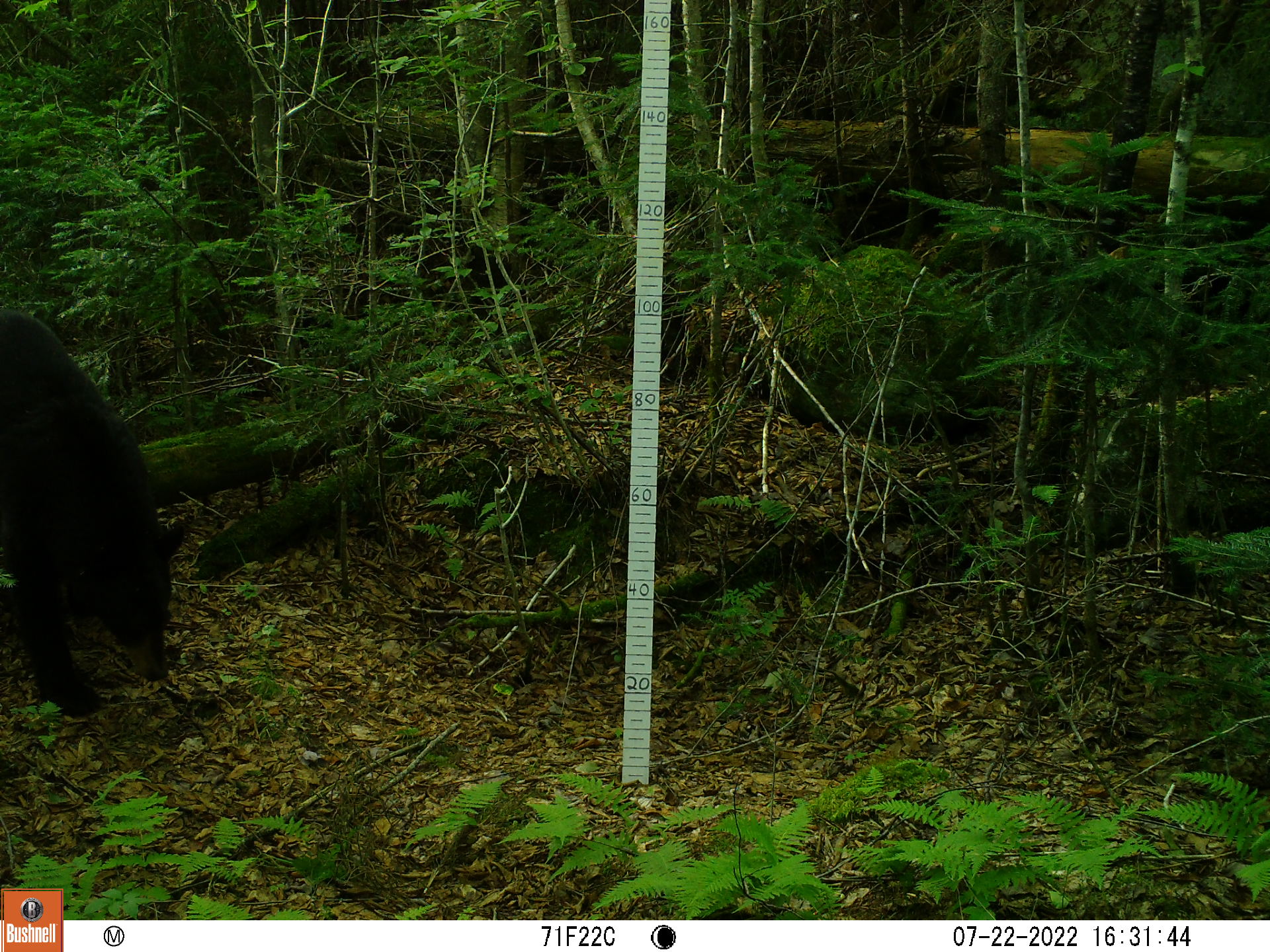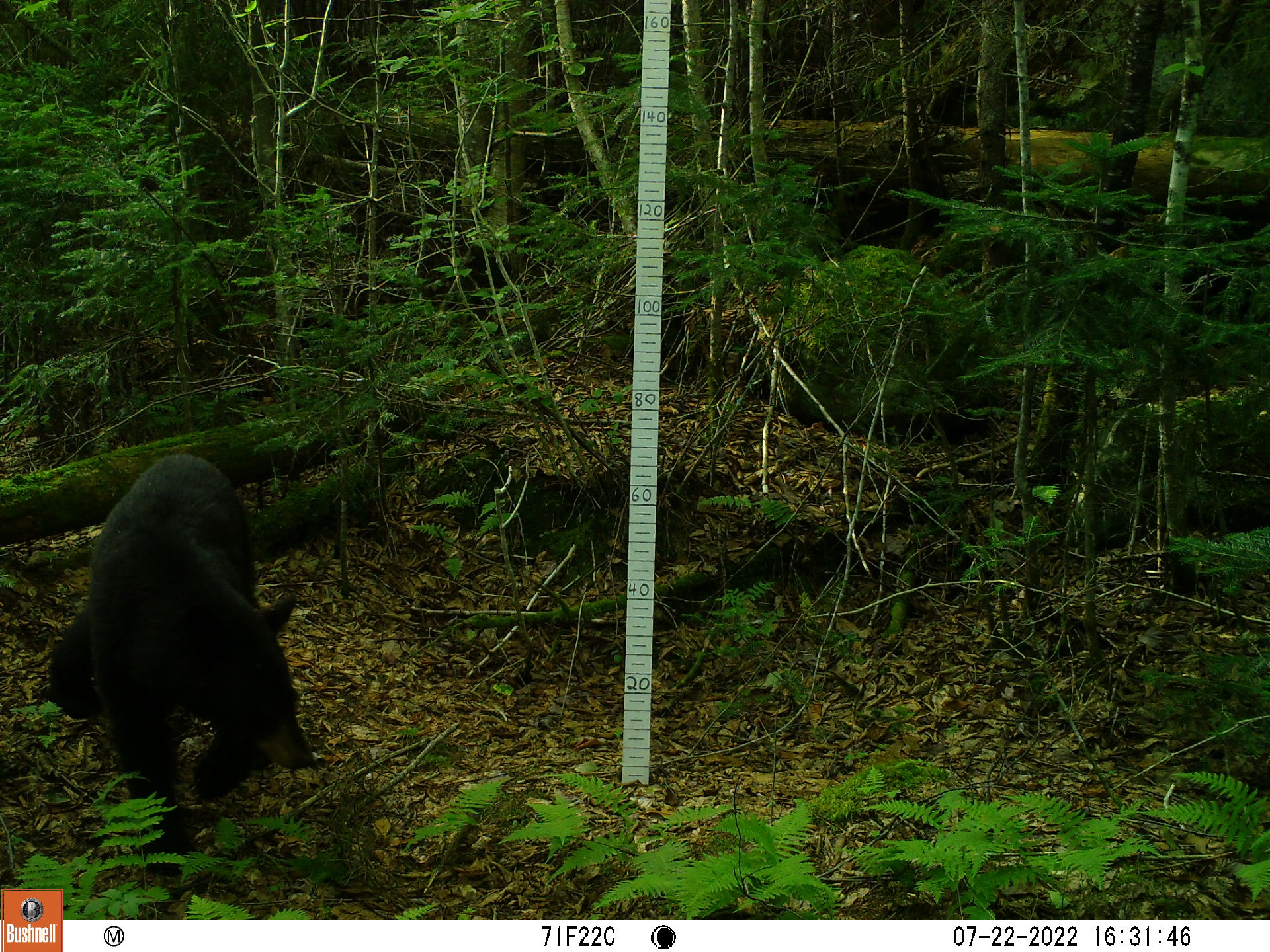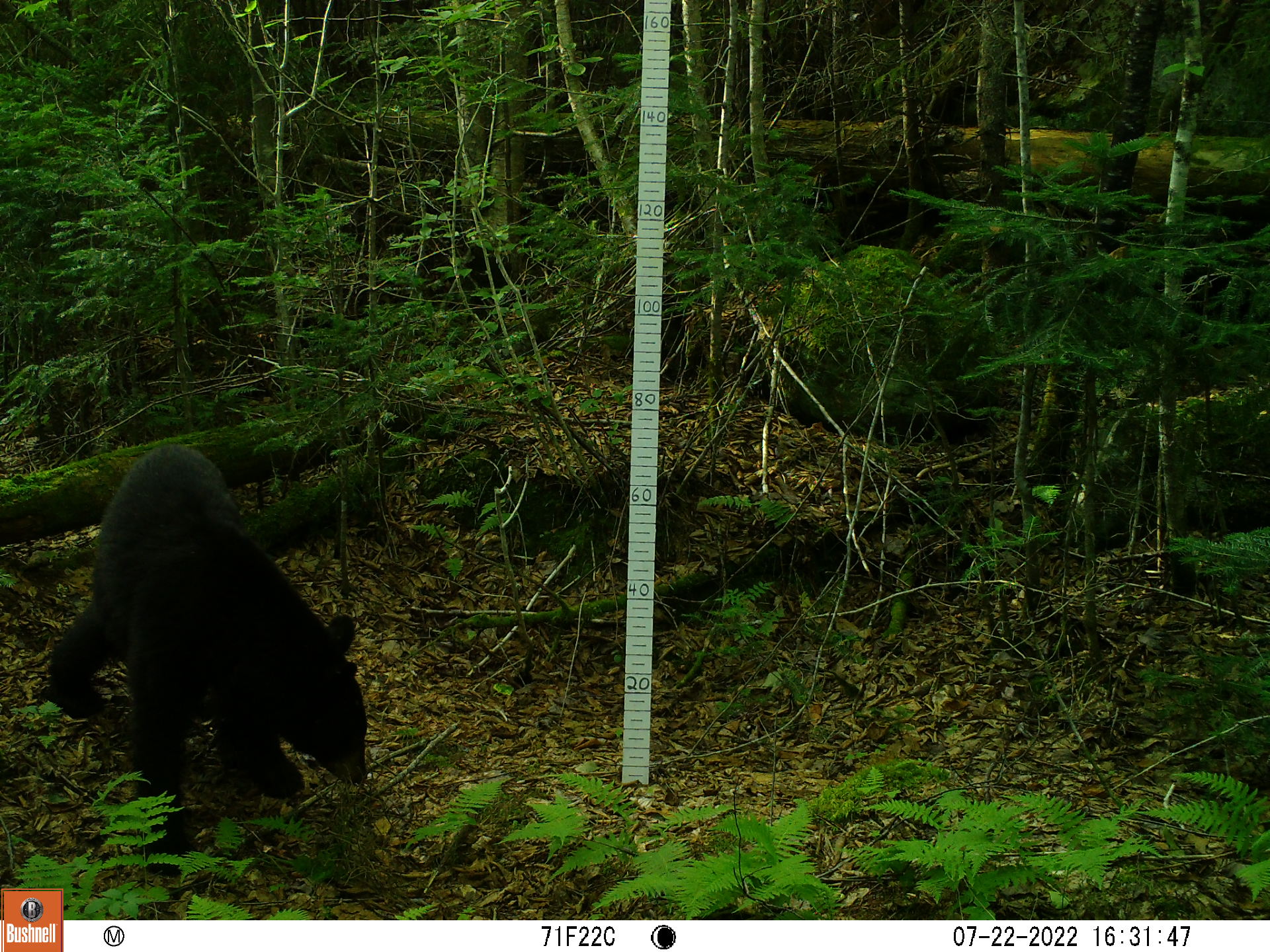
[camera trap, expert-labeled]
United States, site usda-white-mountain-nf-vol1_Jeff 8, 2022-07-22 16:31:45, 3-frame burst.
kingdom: Animalia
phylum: Chordata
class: Mammalia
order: Carnivora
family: Ursidae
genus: Ursus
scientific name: Ursus americanus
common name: black bear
Black bear (Ursus americanus).